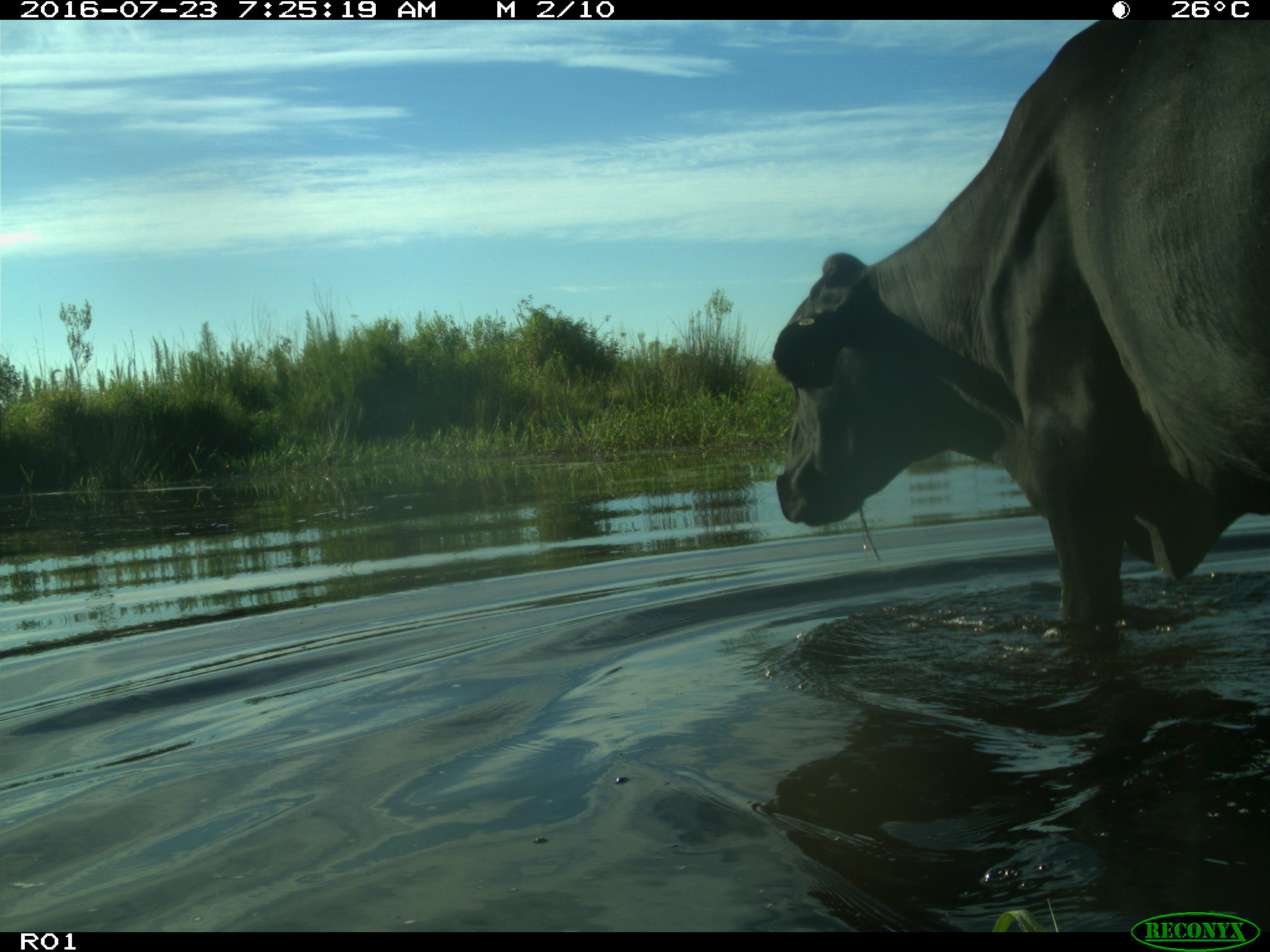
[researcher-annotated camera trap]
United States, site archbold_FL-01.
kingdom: Animalia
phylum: Chordata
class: Mammalia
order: Artiodactyla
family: Bovidae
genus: Bos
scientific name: Bos taurus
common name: domestic cow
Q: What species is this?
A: Bos taurus (domestic cow).